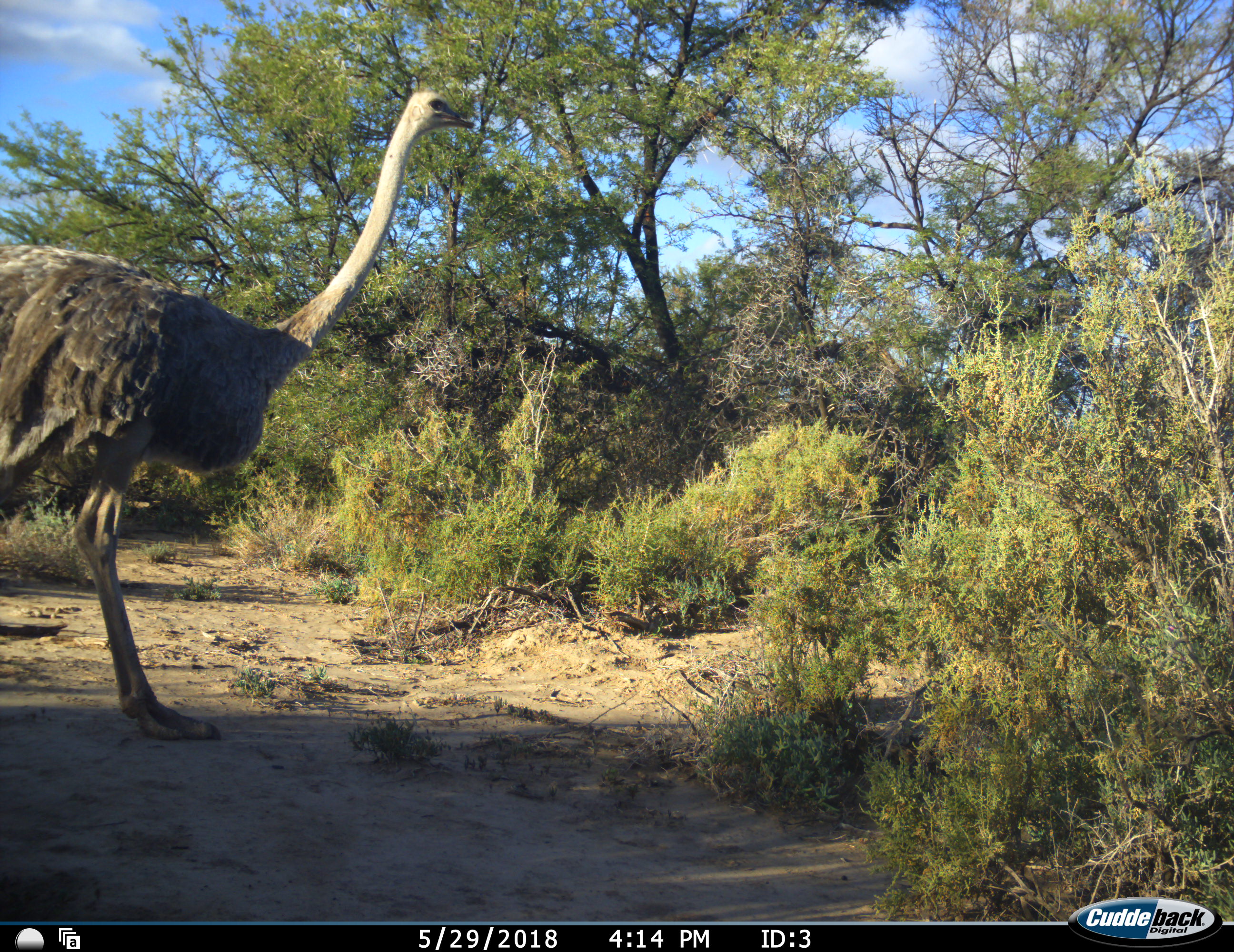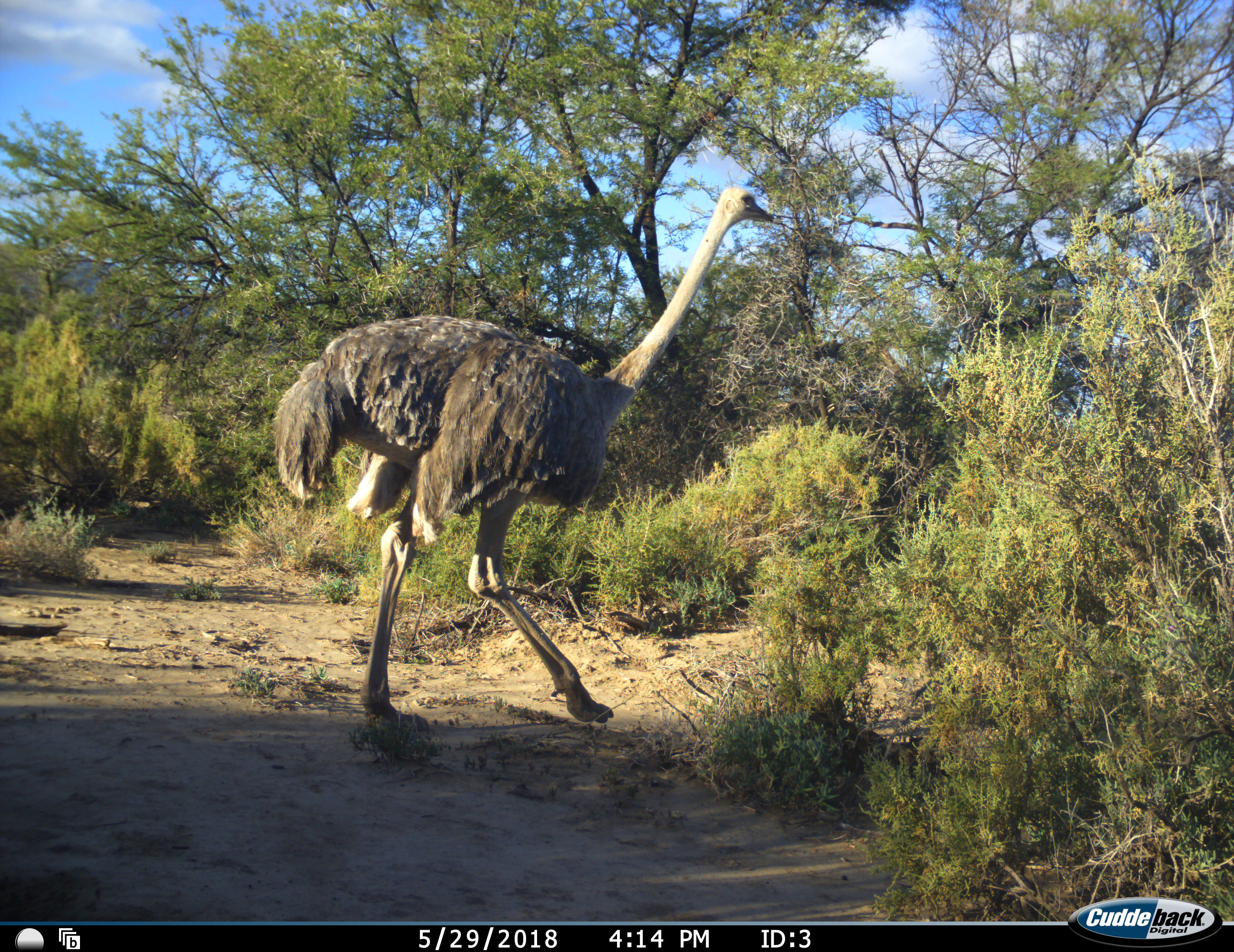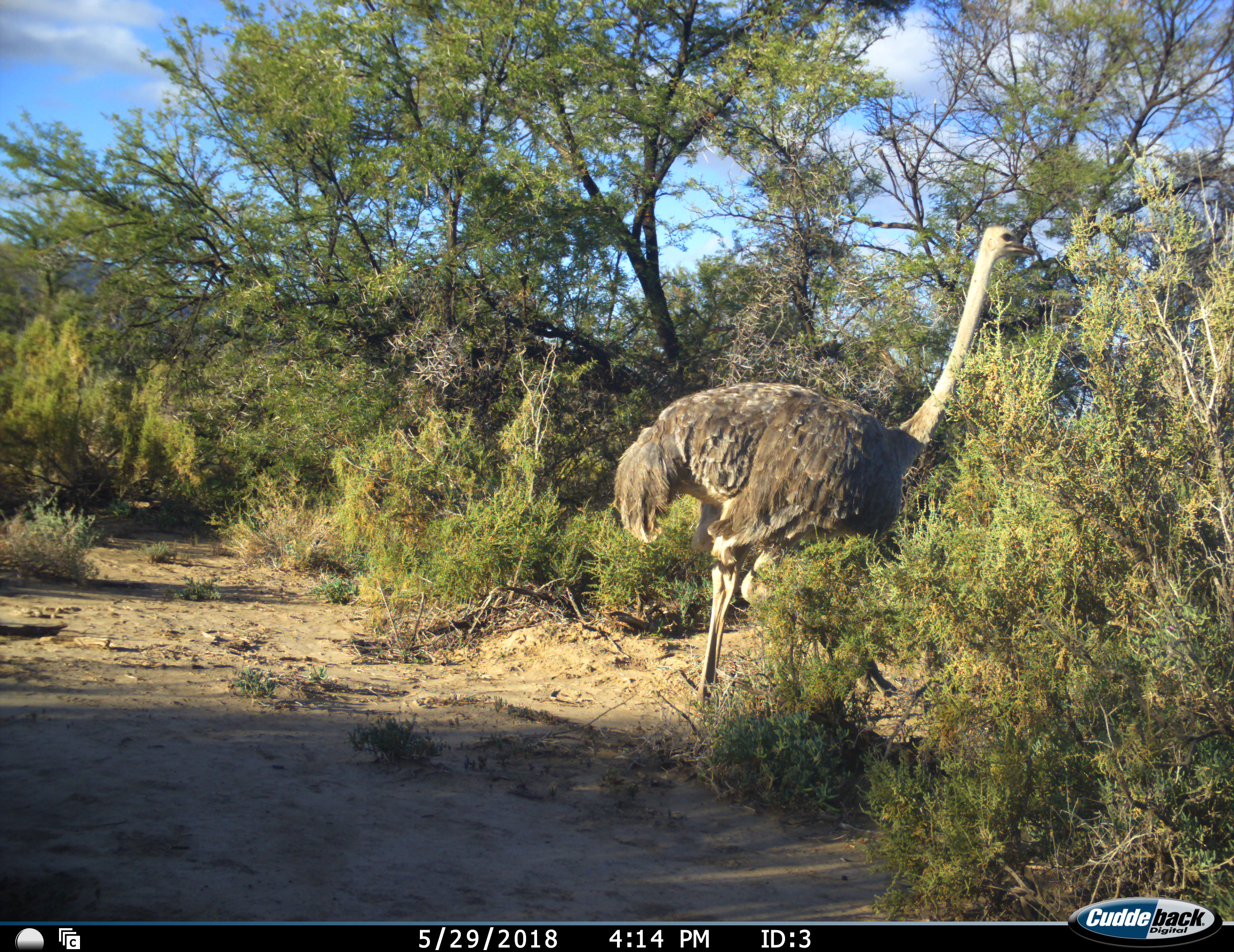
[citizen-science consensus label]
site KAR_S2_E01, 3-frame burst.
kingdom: Animalia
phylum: Chordata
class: Aves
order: Struthioniformes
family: Struthionidae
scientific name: Struthionidae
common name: ostrich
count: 1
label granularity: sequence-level